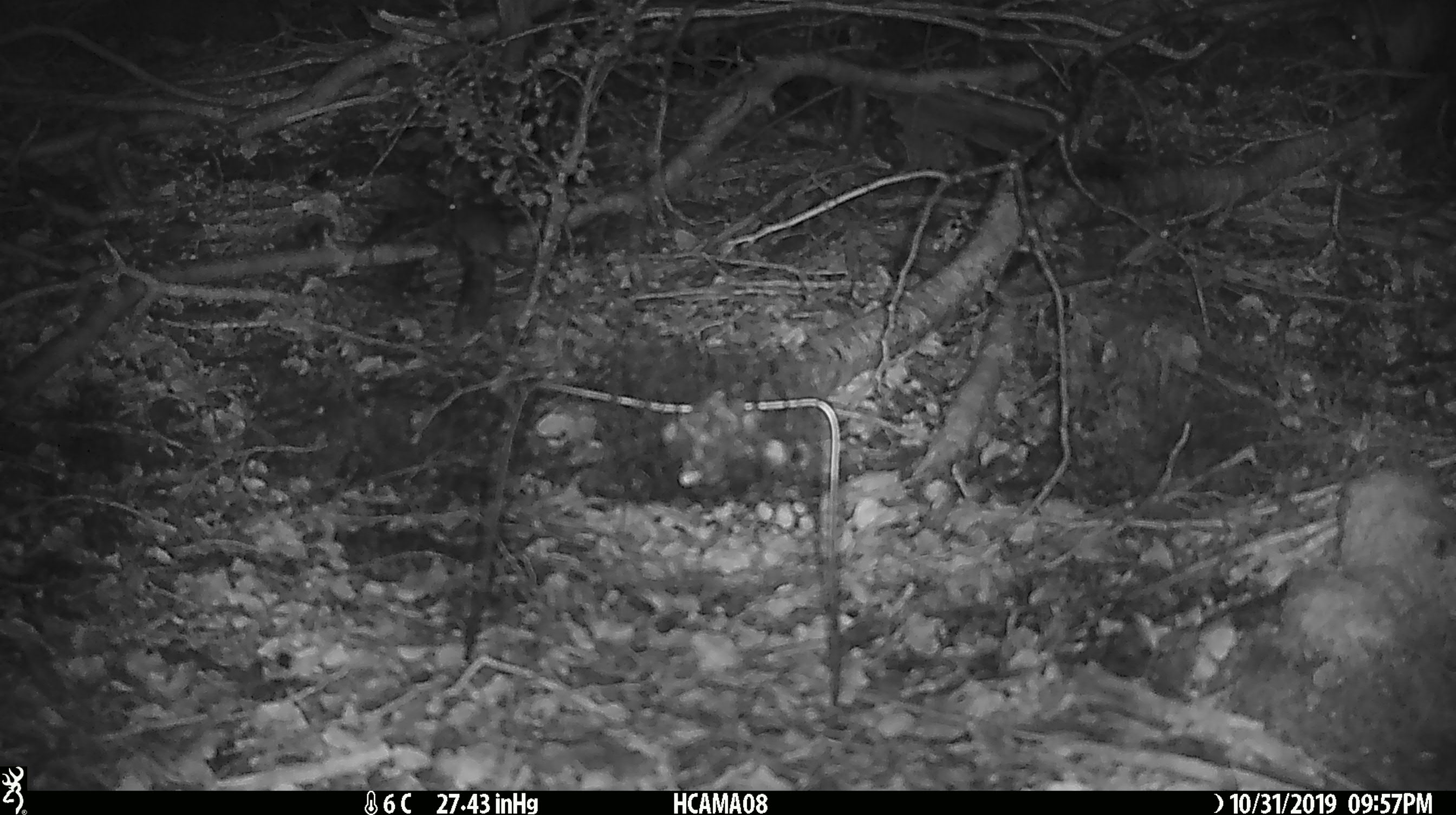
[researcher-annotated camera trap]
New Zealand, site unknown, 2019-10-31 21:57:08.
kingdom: Animalia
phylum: Chordata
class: Mammalia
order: Rodentia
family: Muridae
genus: Mus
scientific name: Mus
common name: mouse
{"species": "mouse (Mus)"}